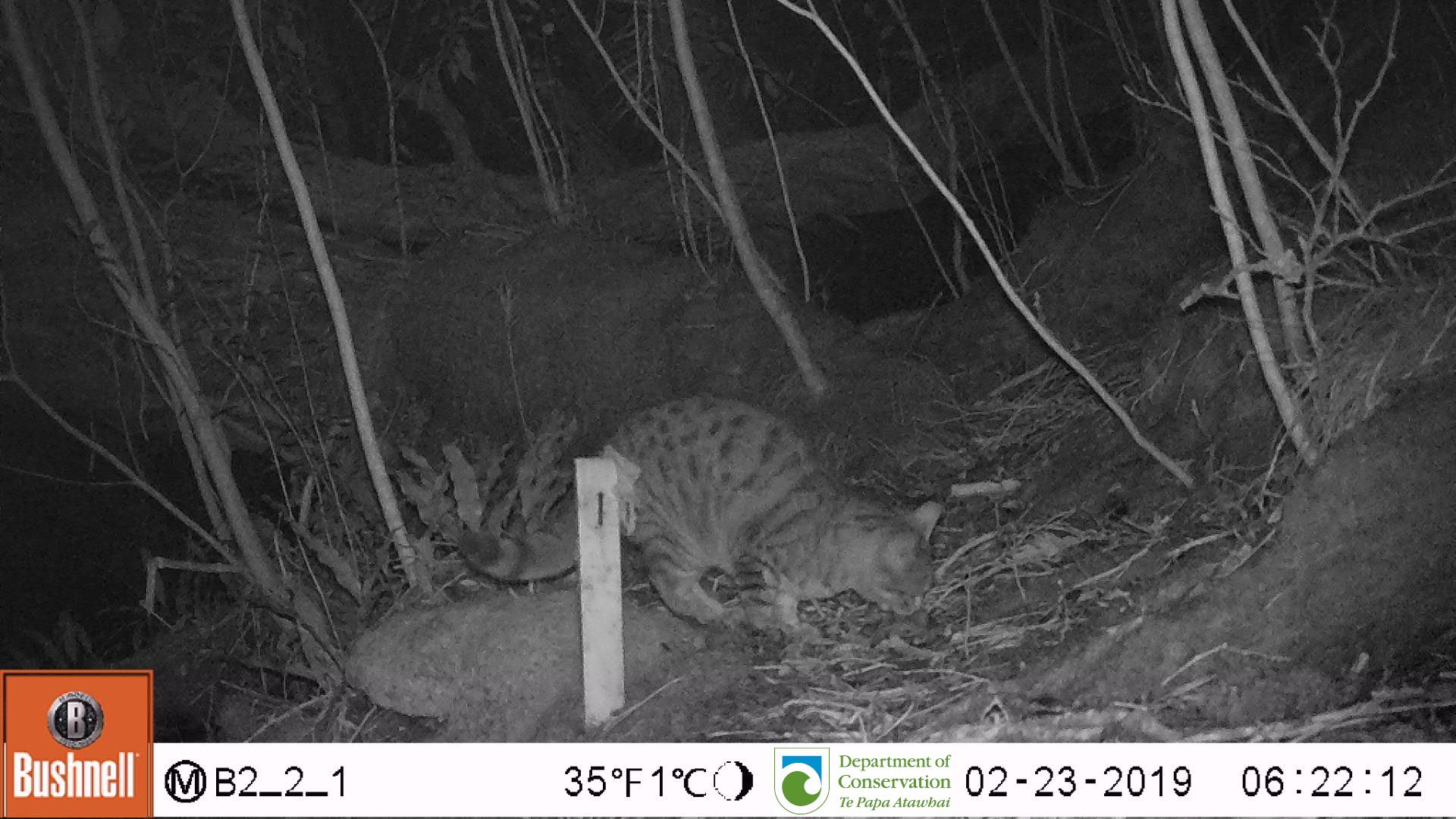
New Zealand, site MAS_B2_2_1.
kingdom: Animalia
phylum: Chordata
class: Mammalia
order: Carnivora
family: Felidae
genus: Felis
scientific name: Felis catus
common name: domestic cat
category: cat